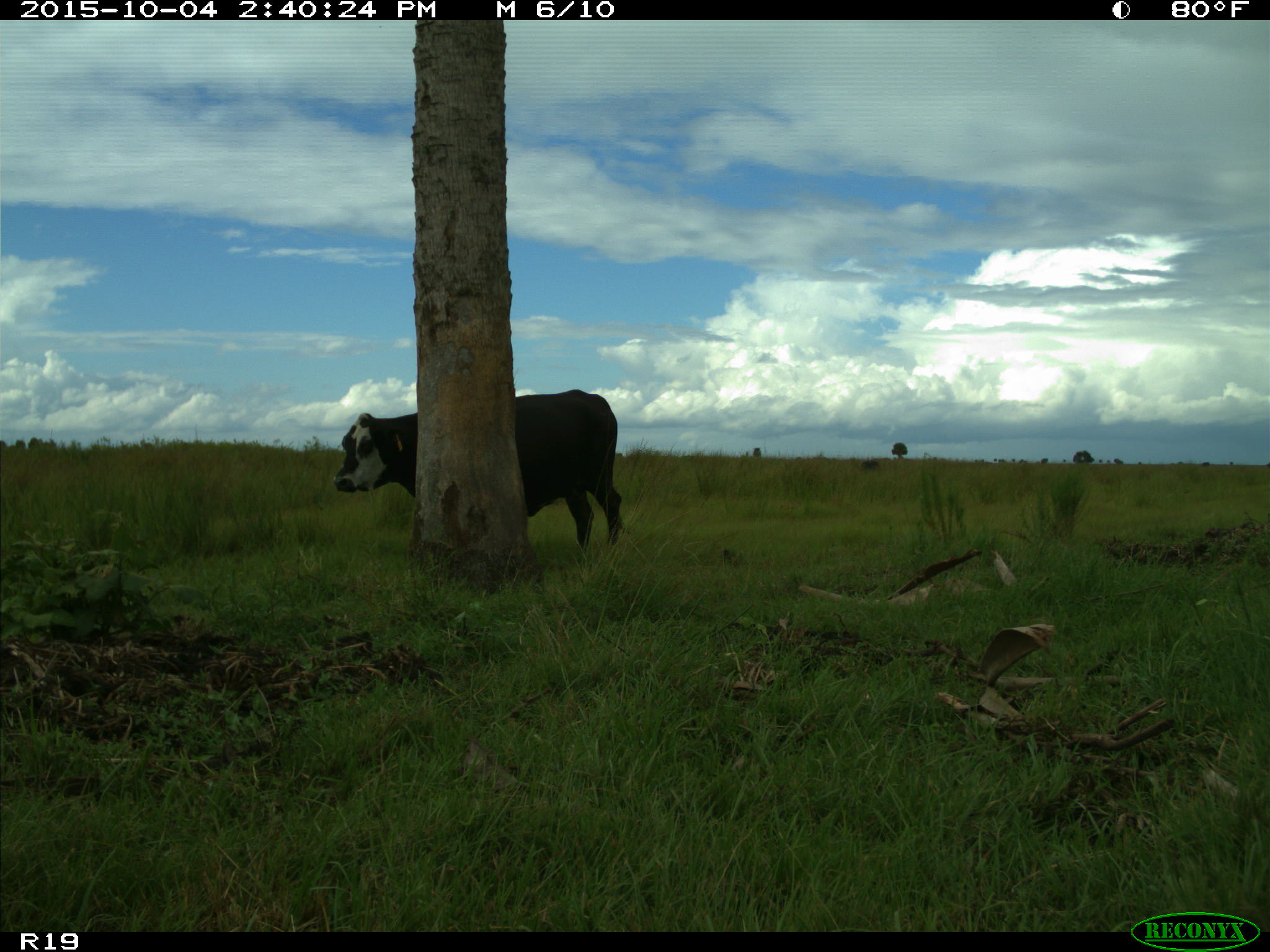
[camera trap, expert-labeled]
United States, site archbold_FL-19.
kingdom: Animalia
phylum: Chordata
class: Mammalia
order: Artiodactyla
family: Bovidae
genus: Bos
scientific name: Bos taurus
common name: domestic cow